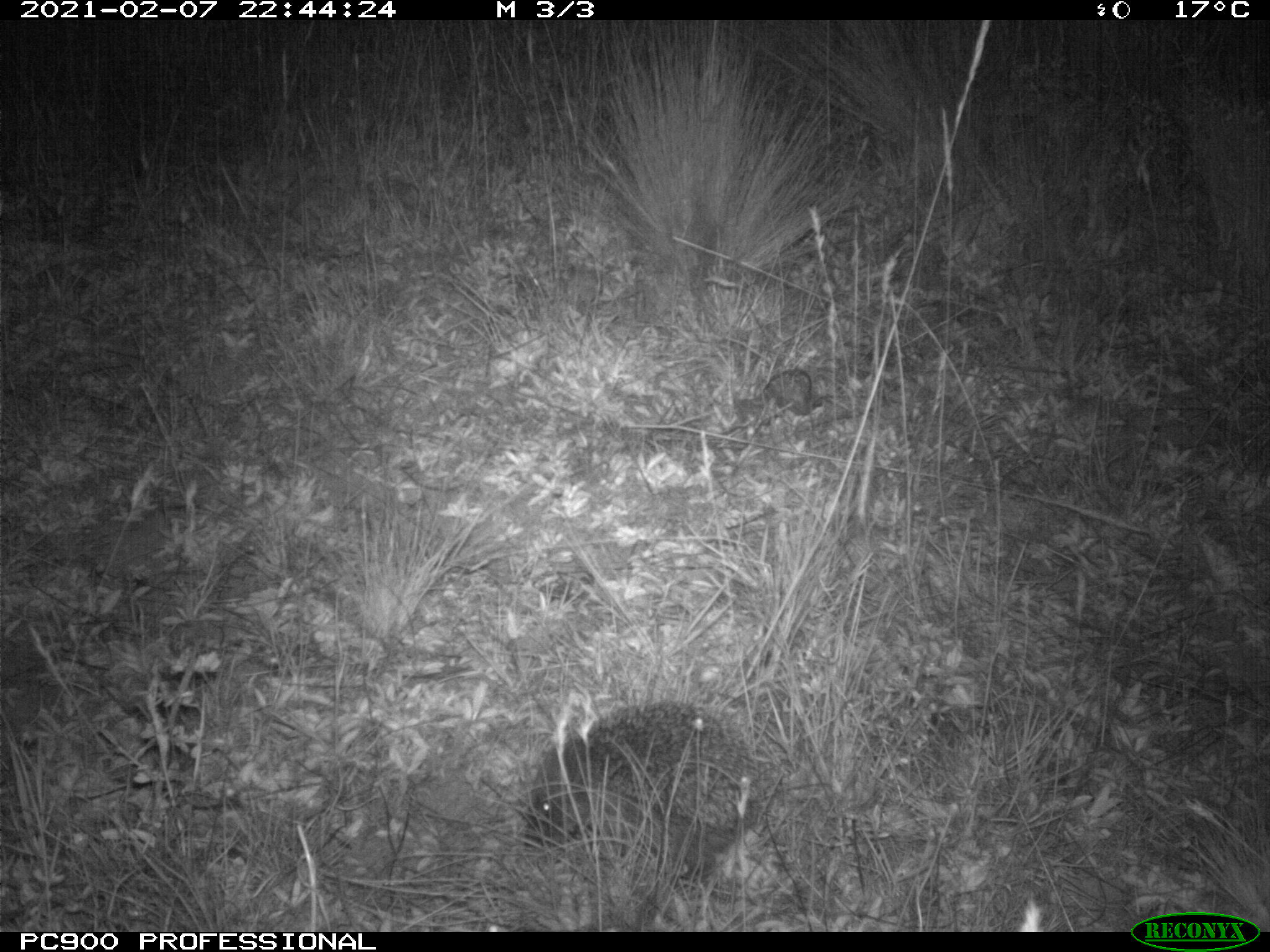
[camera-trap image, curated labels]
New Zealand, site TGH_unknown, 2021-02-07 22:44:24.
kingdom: Animalia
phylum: Chordata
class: Mammalia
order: Eulipotyphla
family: Erinaceidae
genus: Erinaceus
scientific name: Erinaceus europaeus europaeus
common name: european hedgehog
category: hedgehog